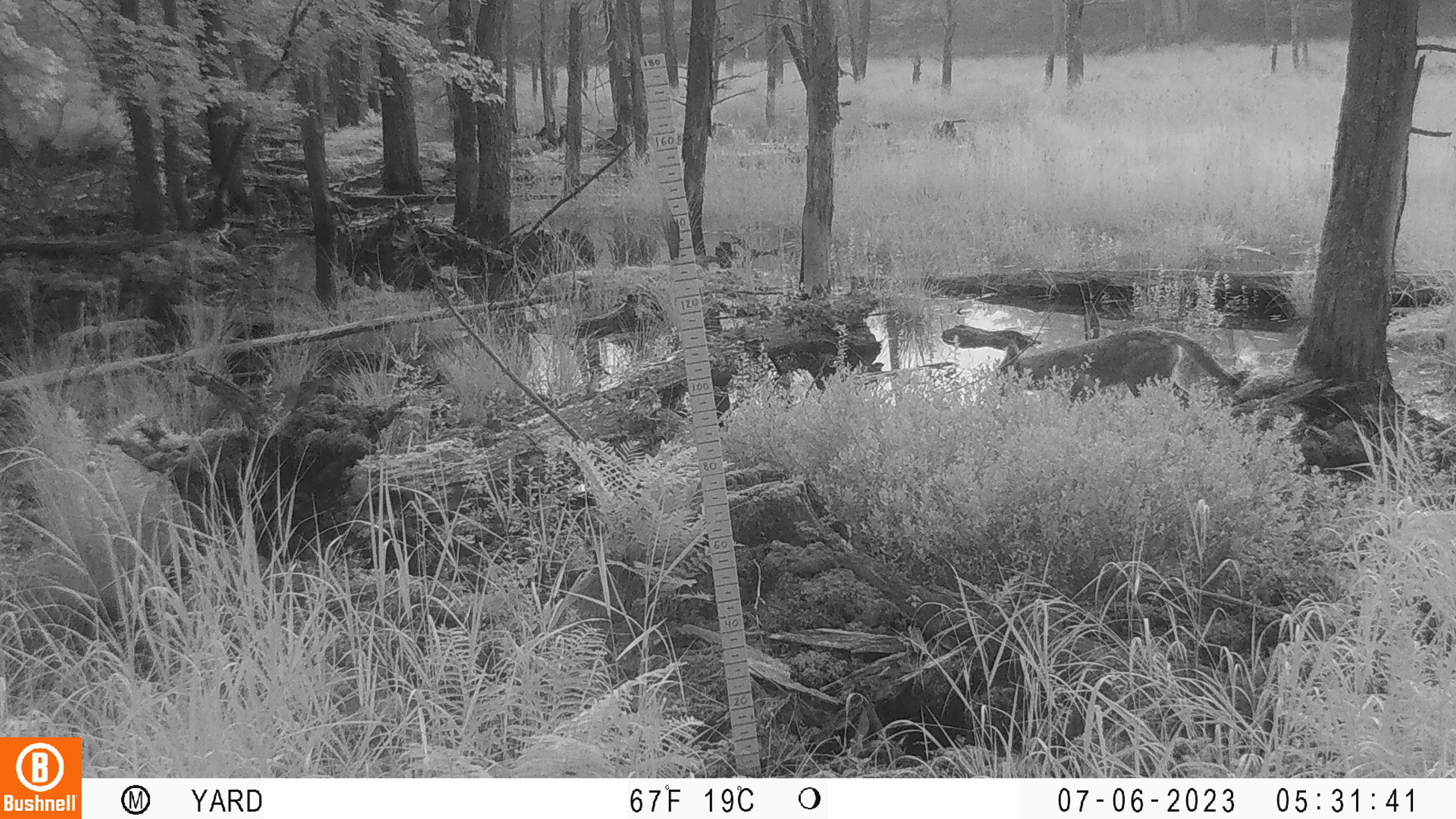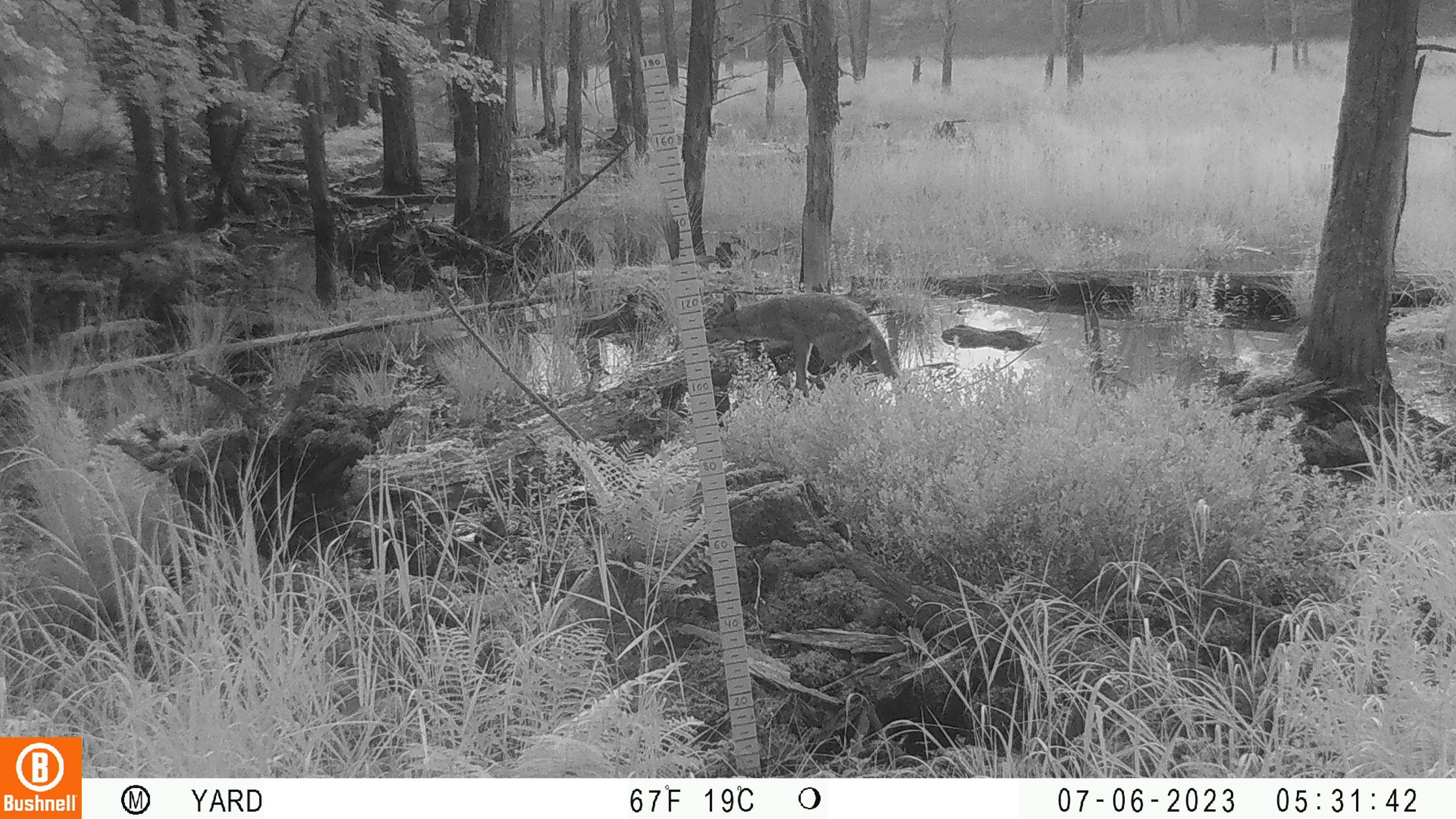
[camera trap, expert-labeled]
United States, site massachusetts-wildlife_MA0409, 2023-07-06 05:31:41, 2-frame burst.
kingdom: Animalia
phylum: Chordata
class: Mammalia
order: Carnivora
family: Canidae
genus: Canis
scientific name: Canis latrans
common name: coyote